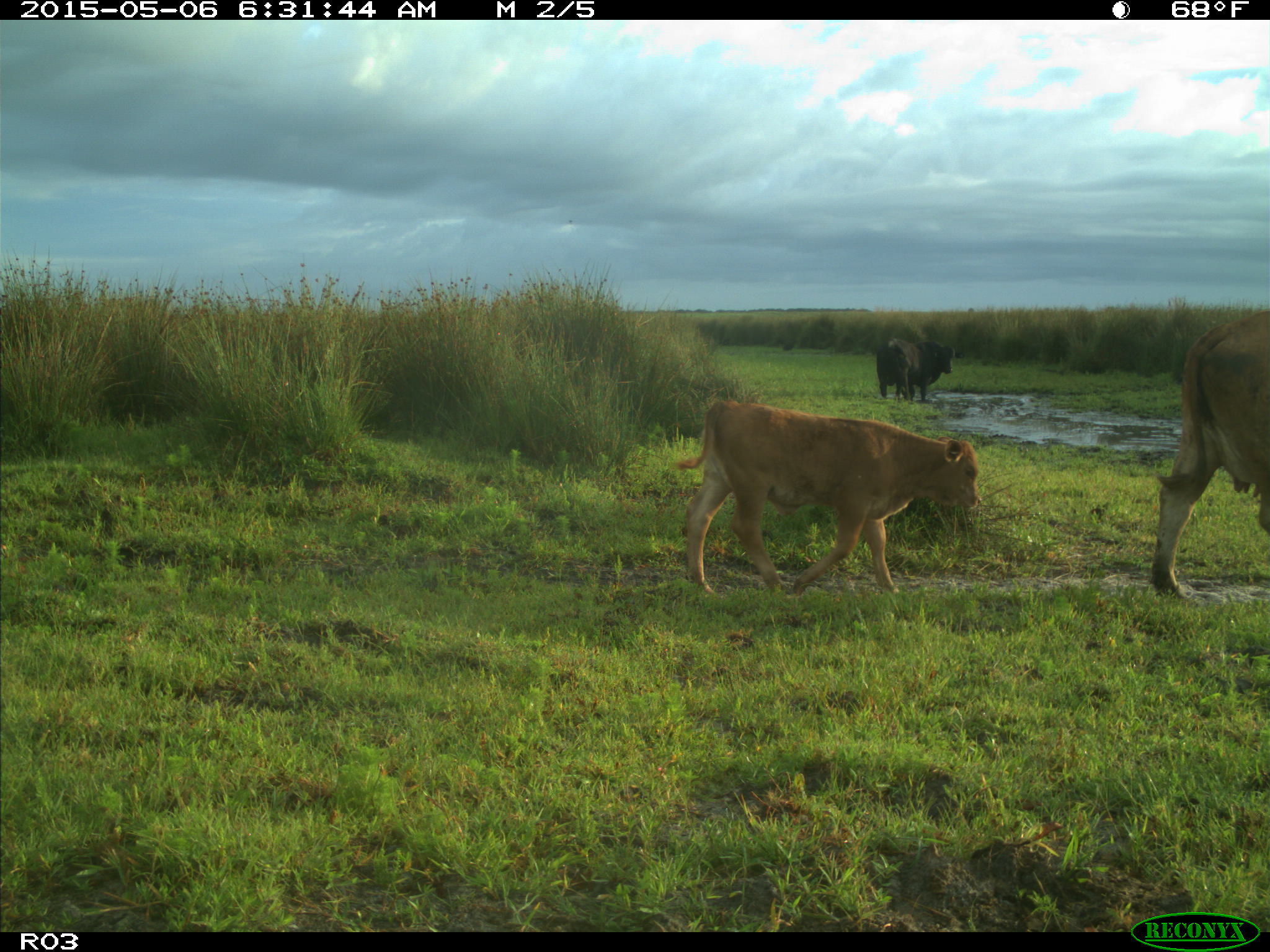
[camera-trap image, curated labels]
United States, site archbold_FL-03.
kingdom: Animalia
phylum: Chordata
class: Mammalia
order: Artiodactyla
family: Bovidae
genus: Bos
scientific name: Bos taurus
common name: domestic cow